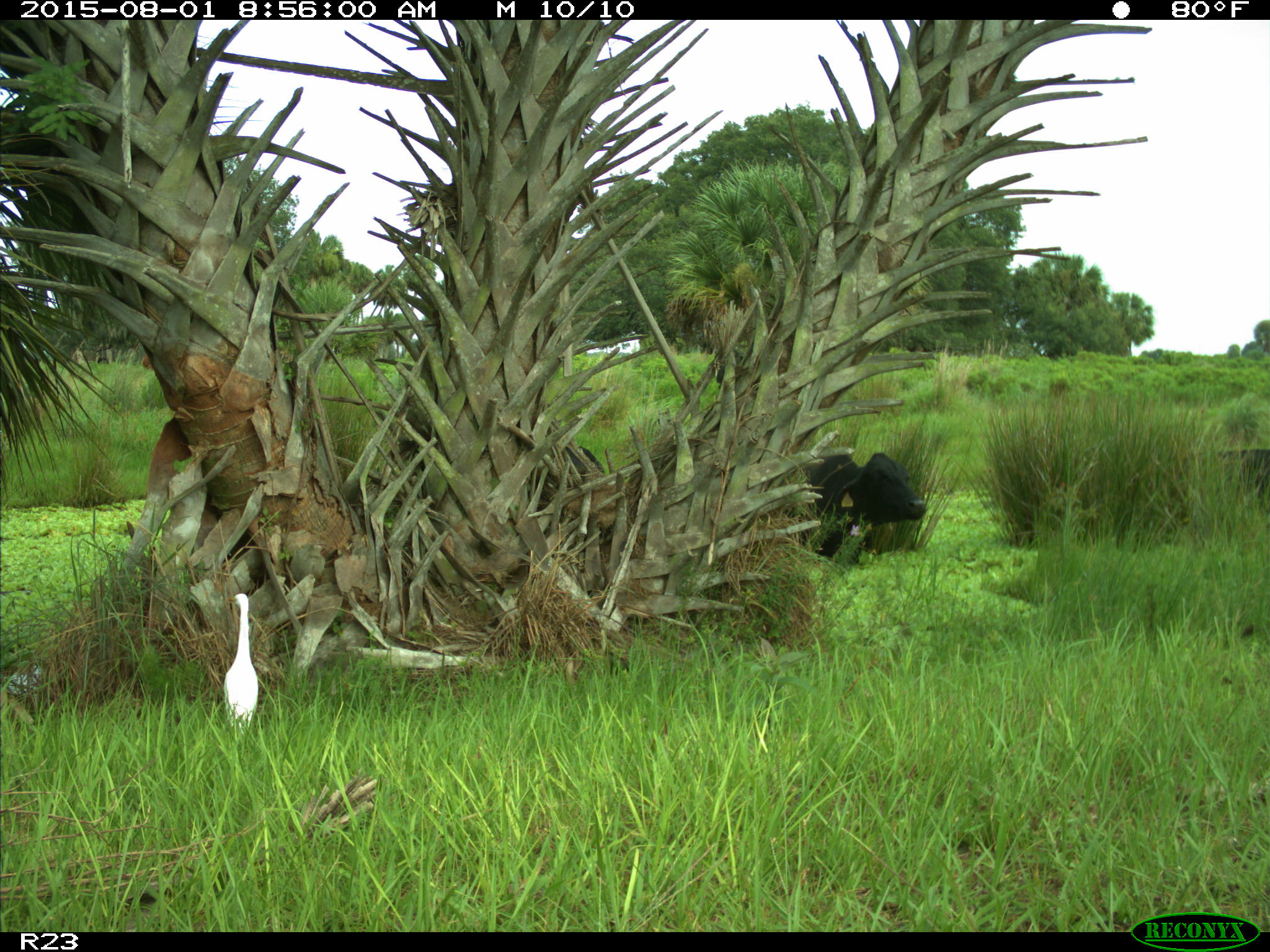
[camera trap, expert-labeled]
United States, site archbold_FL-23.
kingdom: Animalia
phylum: Chordata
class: Mammalia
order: Artiodactyla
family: Bovidae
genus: Bos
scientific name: Bos taurus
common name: domestic cow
Bos taurus (domestic cow).